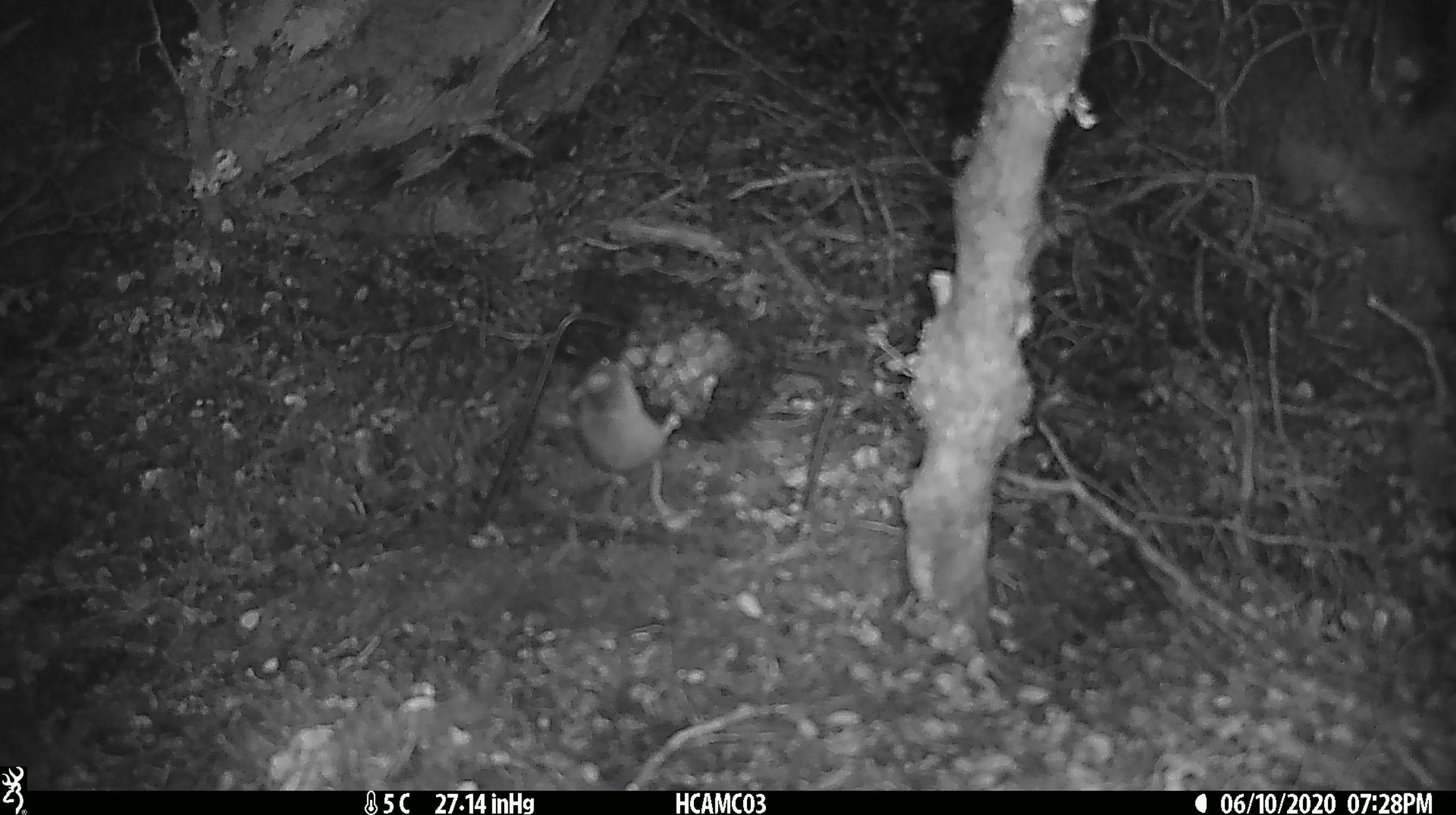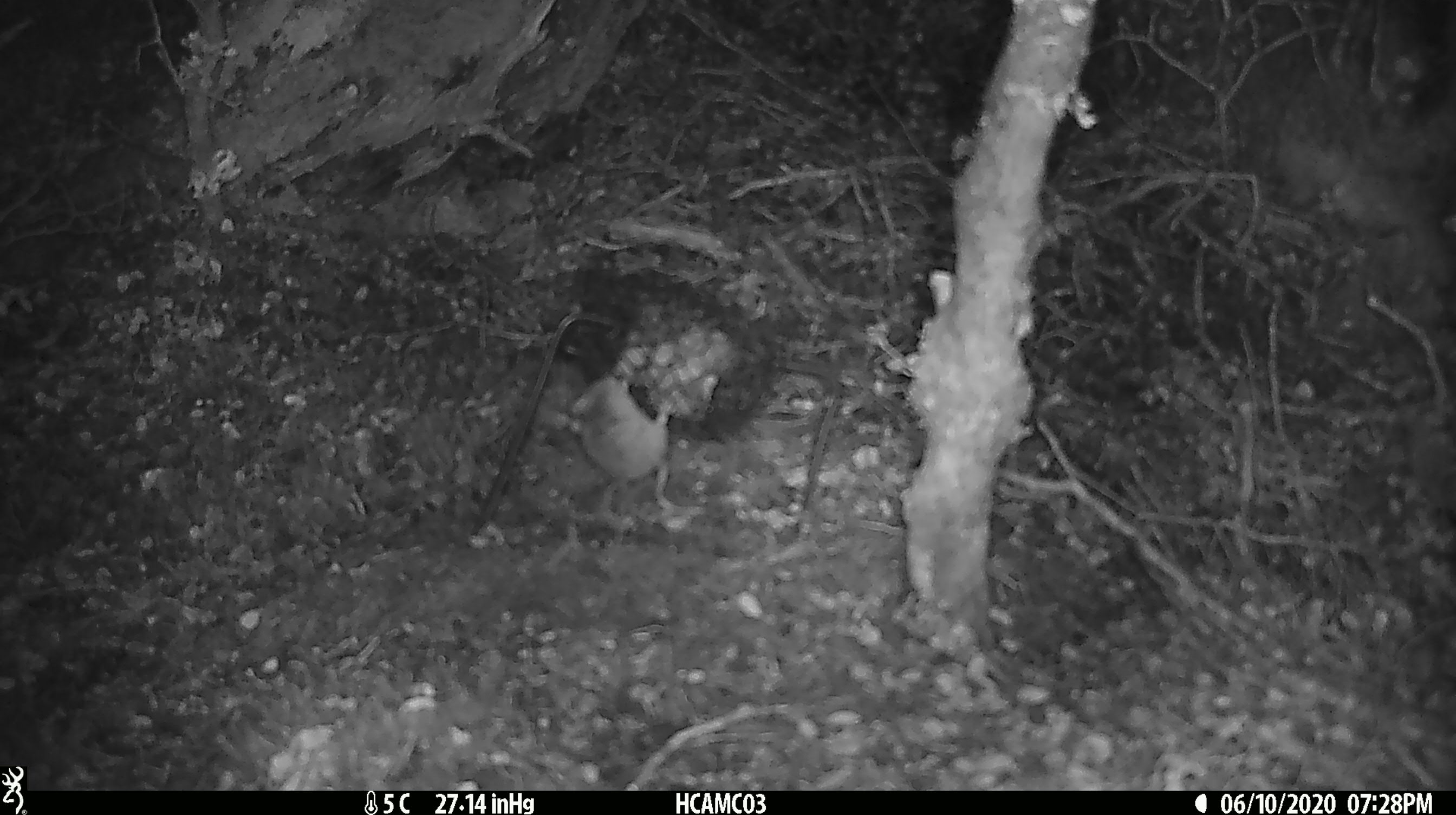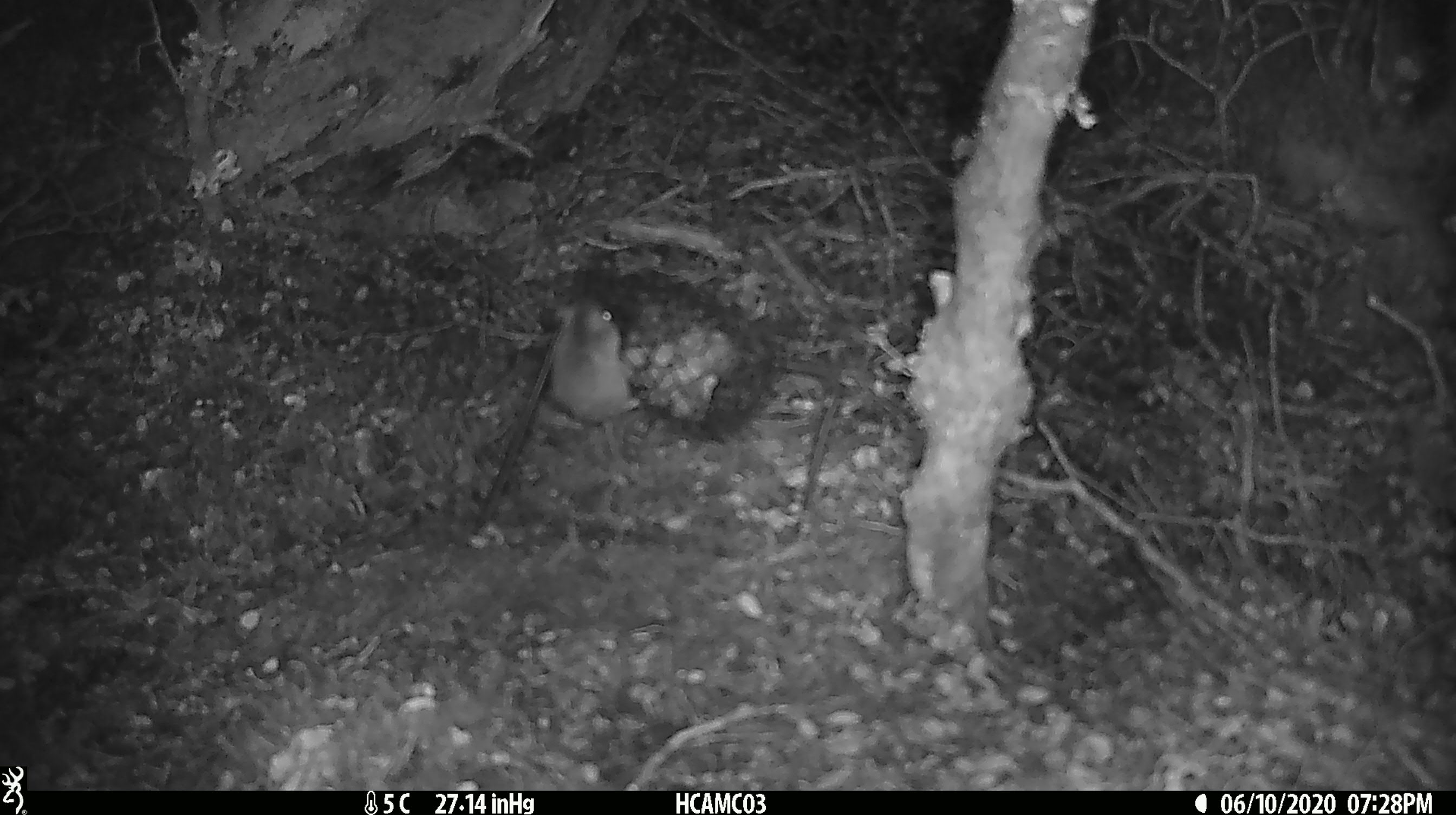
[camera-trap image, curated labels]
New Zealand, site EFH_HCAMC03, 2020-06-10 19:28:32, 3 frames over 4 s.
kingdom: Animalia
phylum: Chordata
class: Mammalia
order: Rodentia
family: Muridae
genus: Mus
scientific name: Mus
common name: mouse